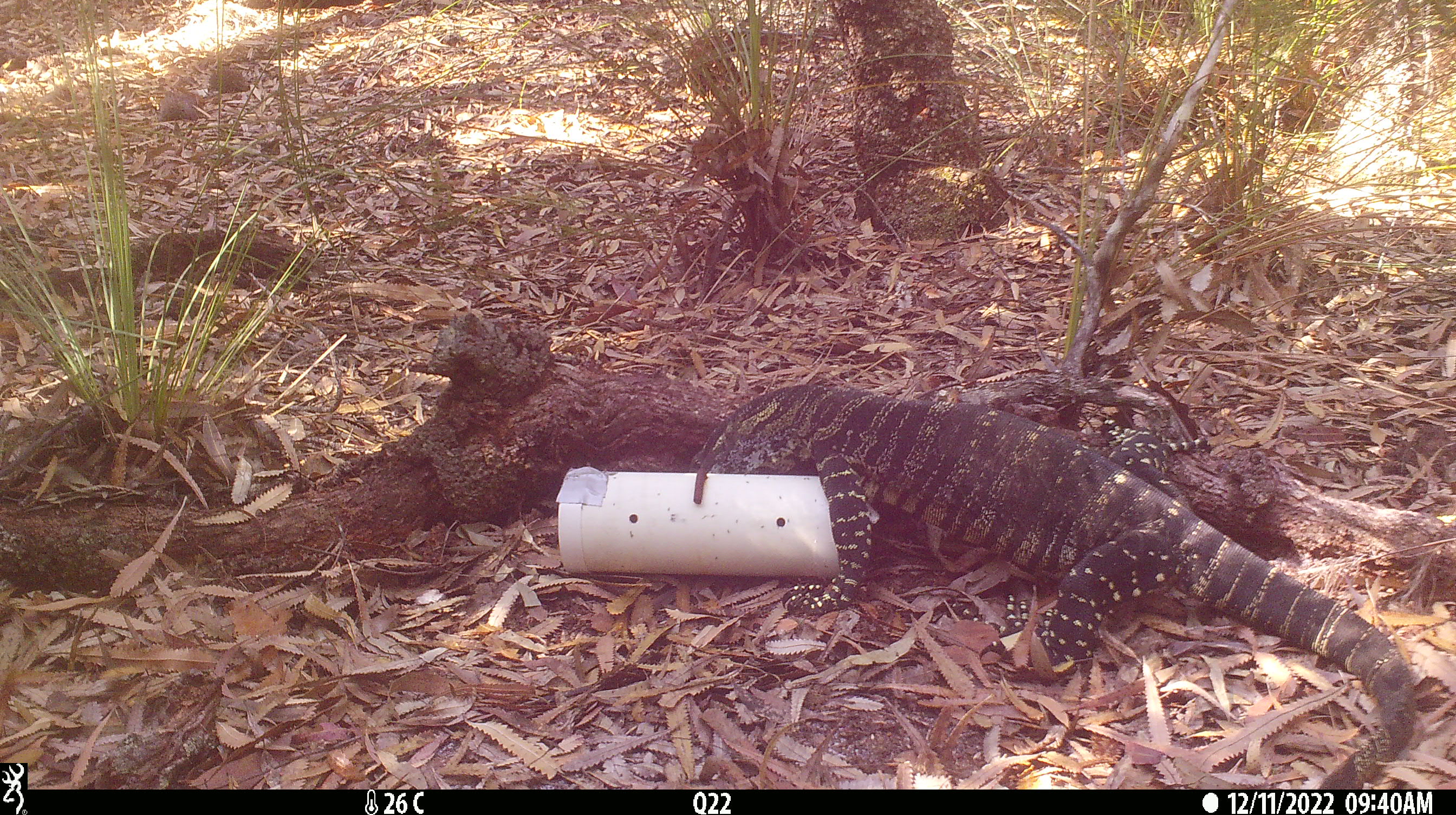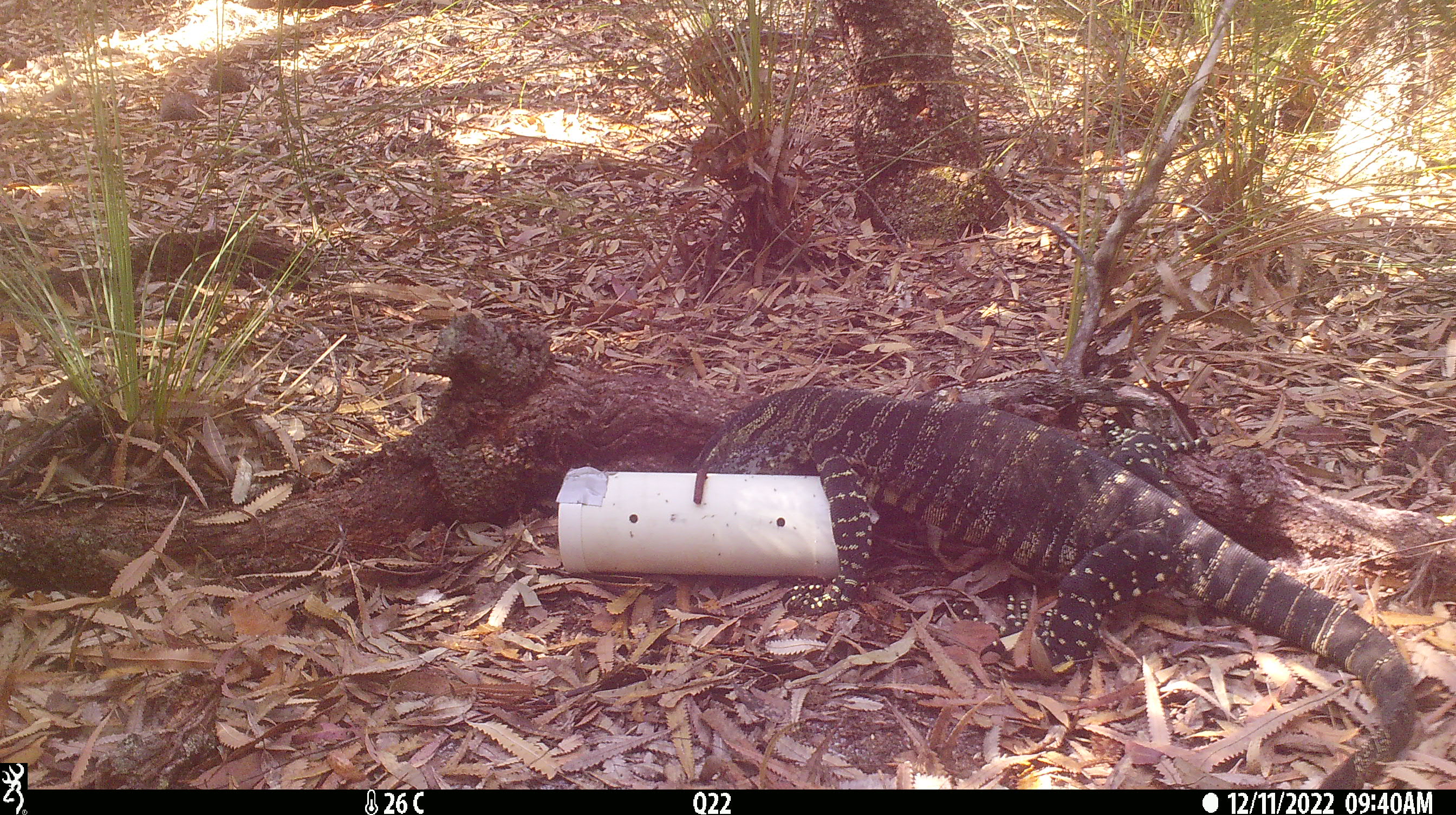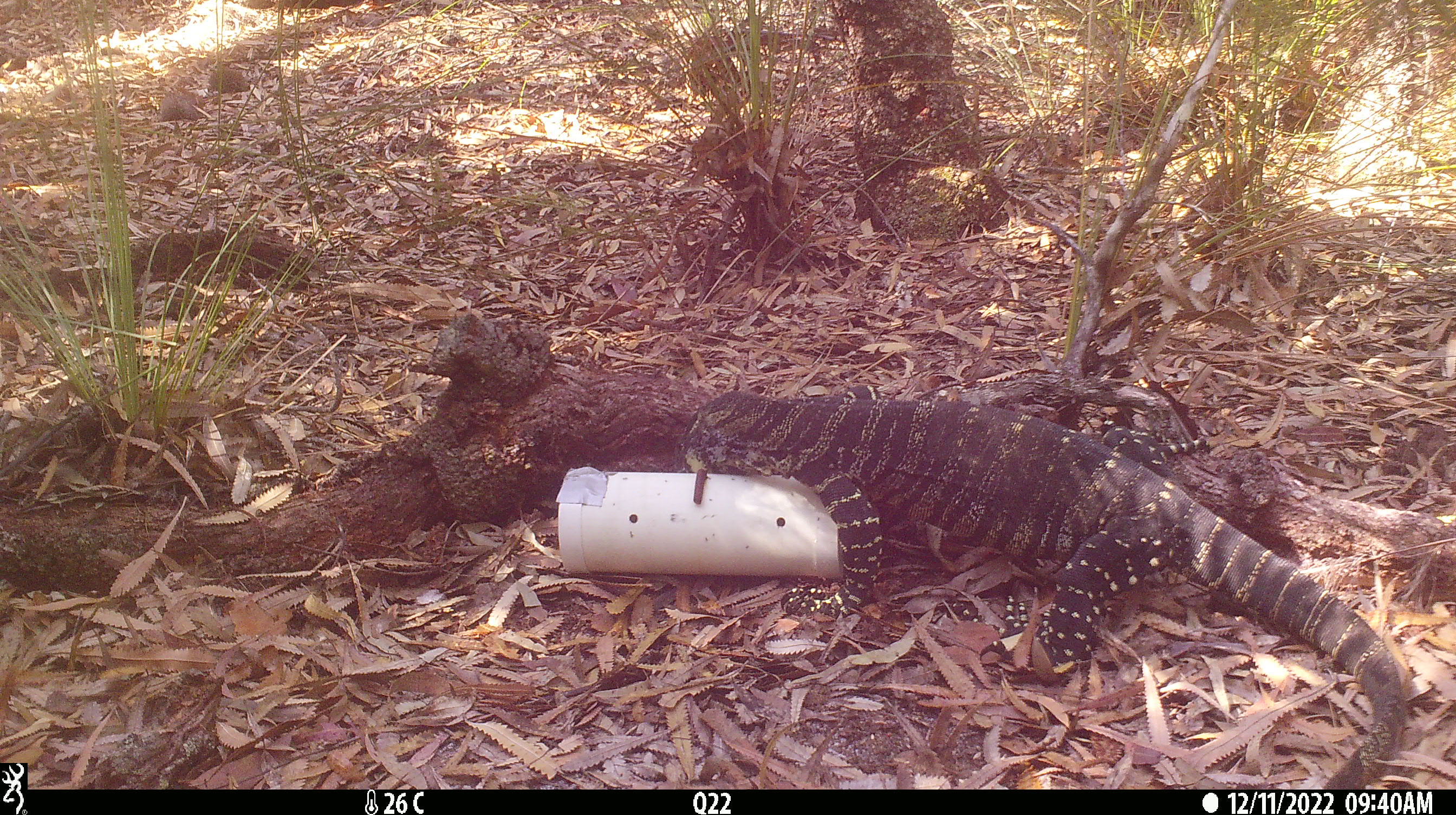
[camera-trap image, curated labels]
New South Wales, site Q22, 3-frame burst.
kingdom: Animalia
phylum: Chordata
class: Reptilia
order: Squamata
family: Varanidae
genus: Varanus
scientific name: Varanus varius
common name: lace monitor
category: goanna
Goanna (lace monitor) (Varanus varius).